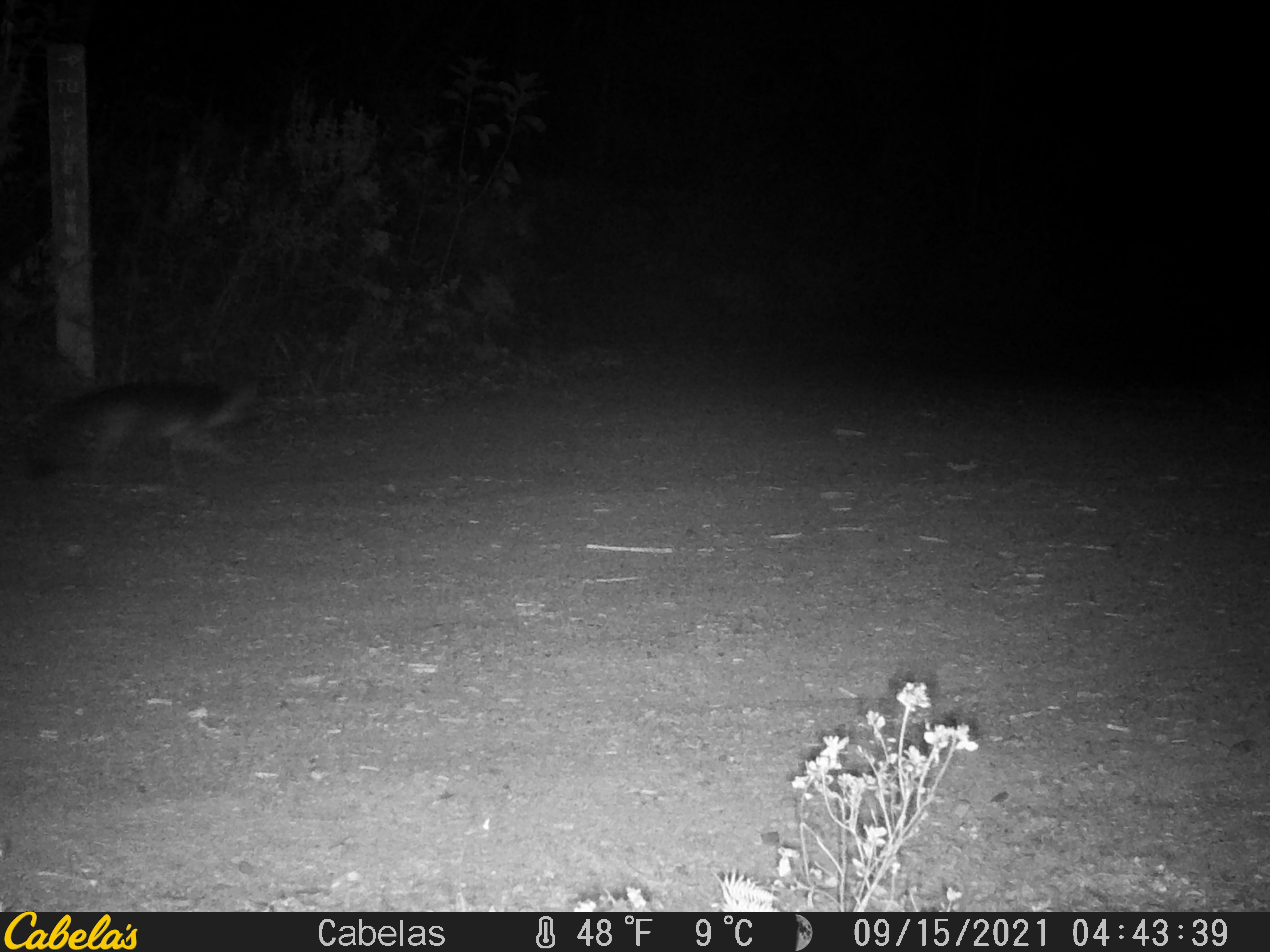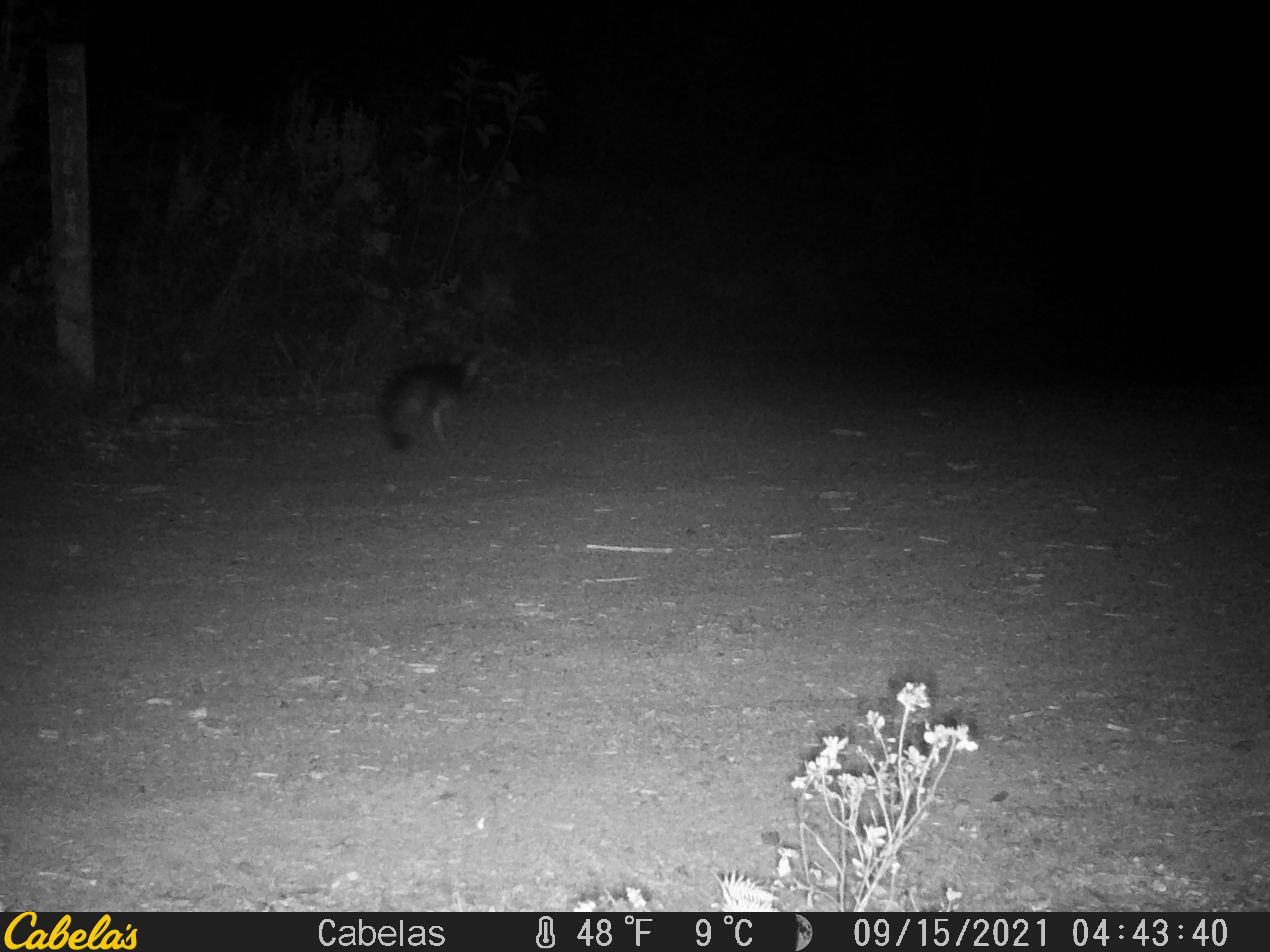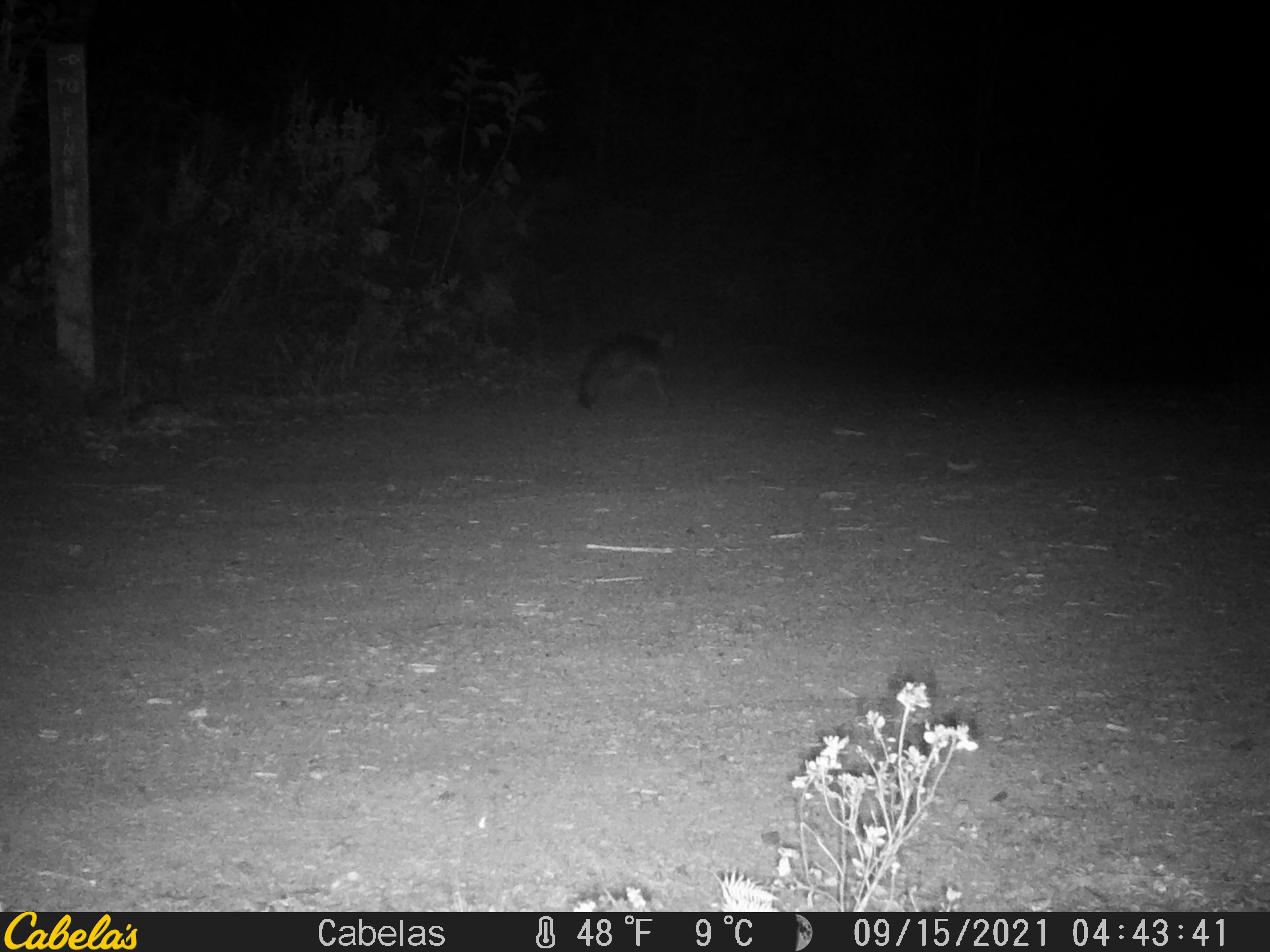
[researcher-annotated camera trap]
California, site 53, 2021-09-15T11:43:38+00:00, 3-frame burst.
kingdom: Animalia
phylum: Chordata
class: Mammalia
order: Carnivora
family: Canidae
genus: Urocyon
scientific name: Urocyon cinereoargenteus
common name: gray fox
Gray fox (Urocyon cinereoargenteus).